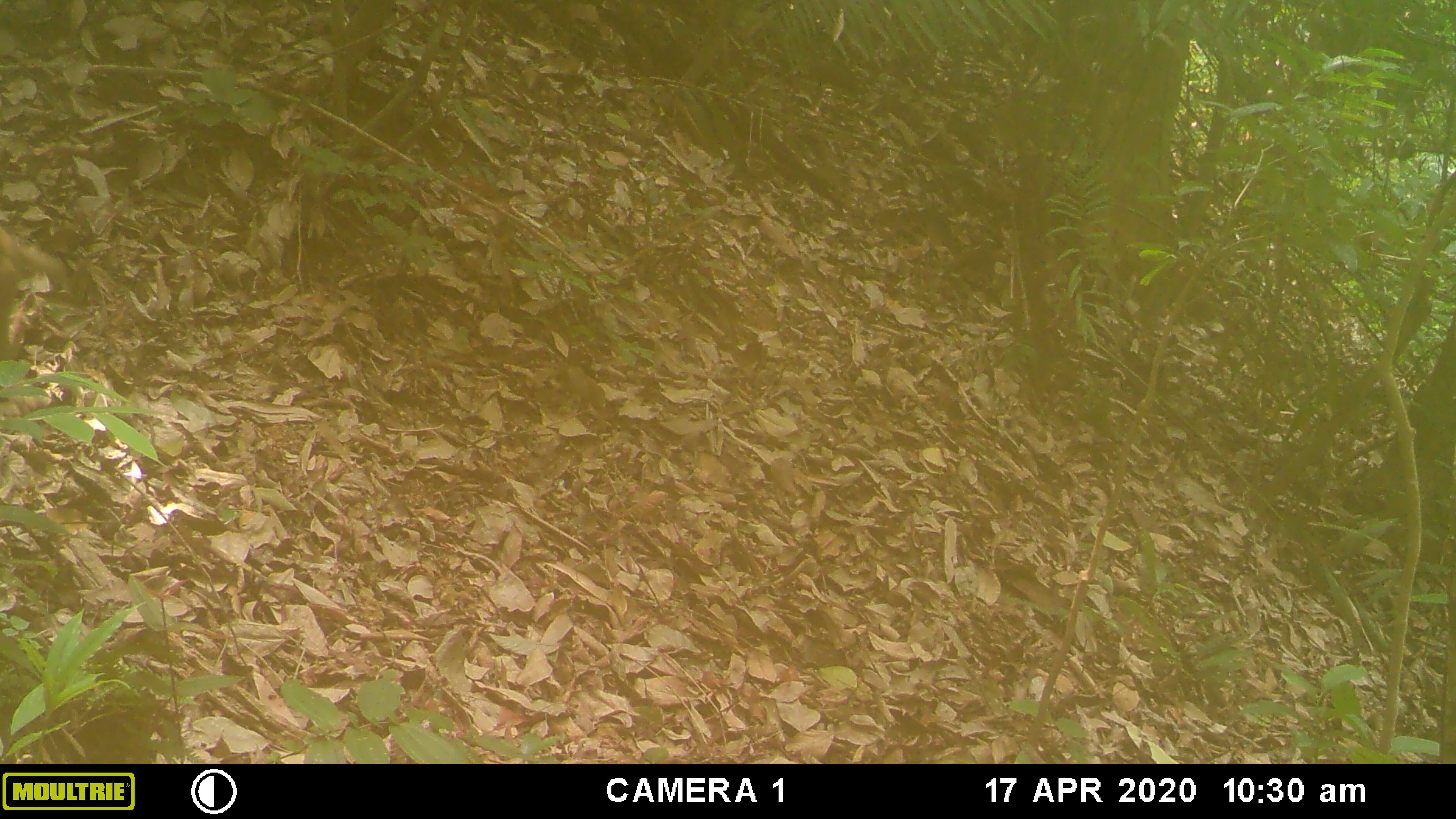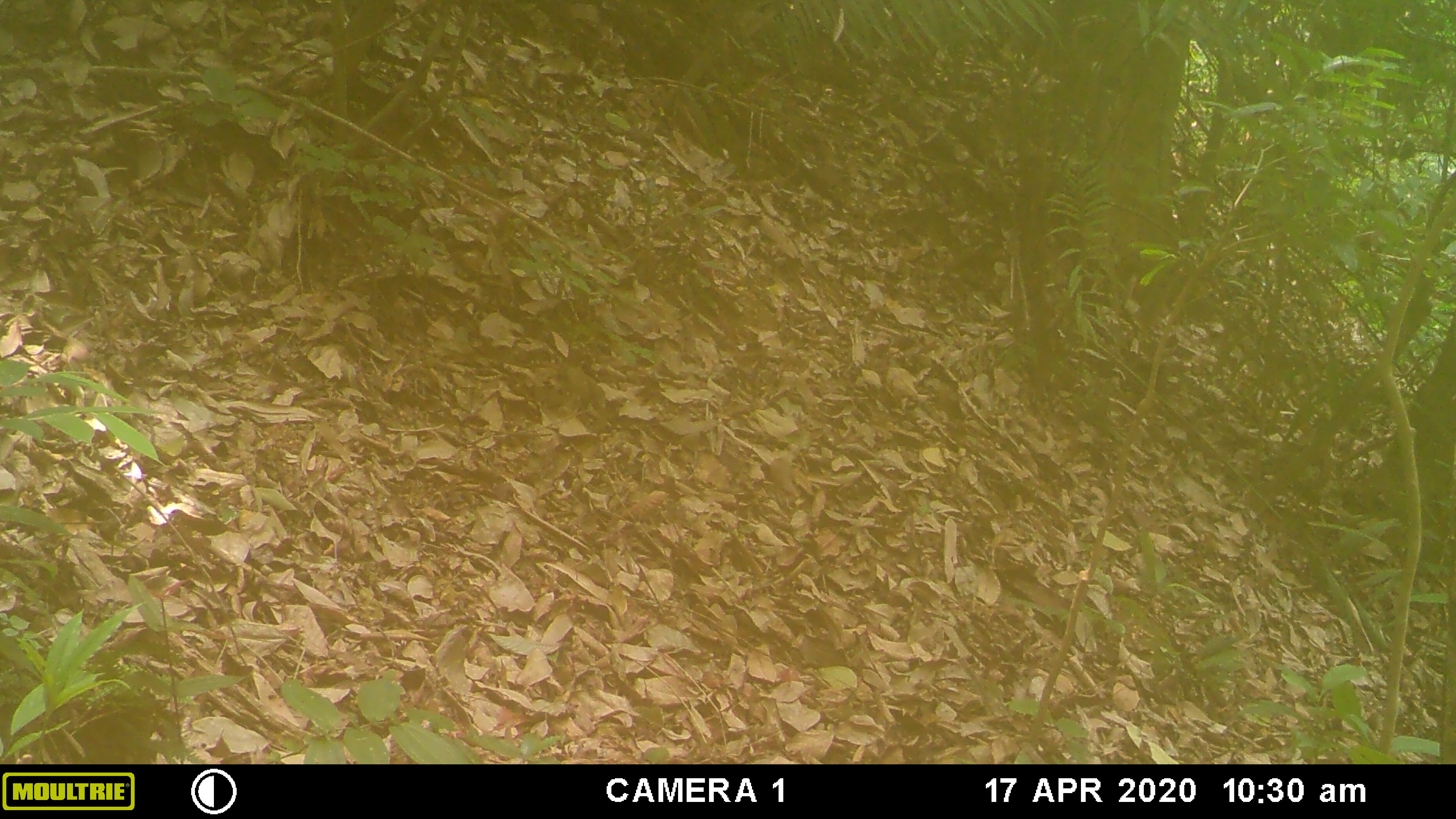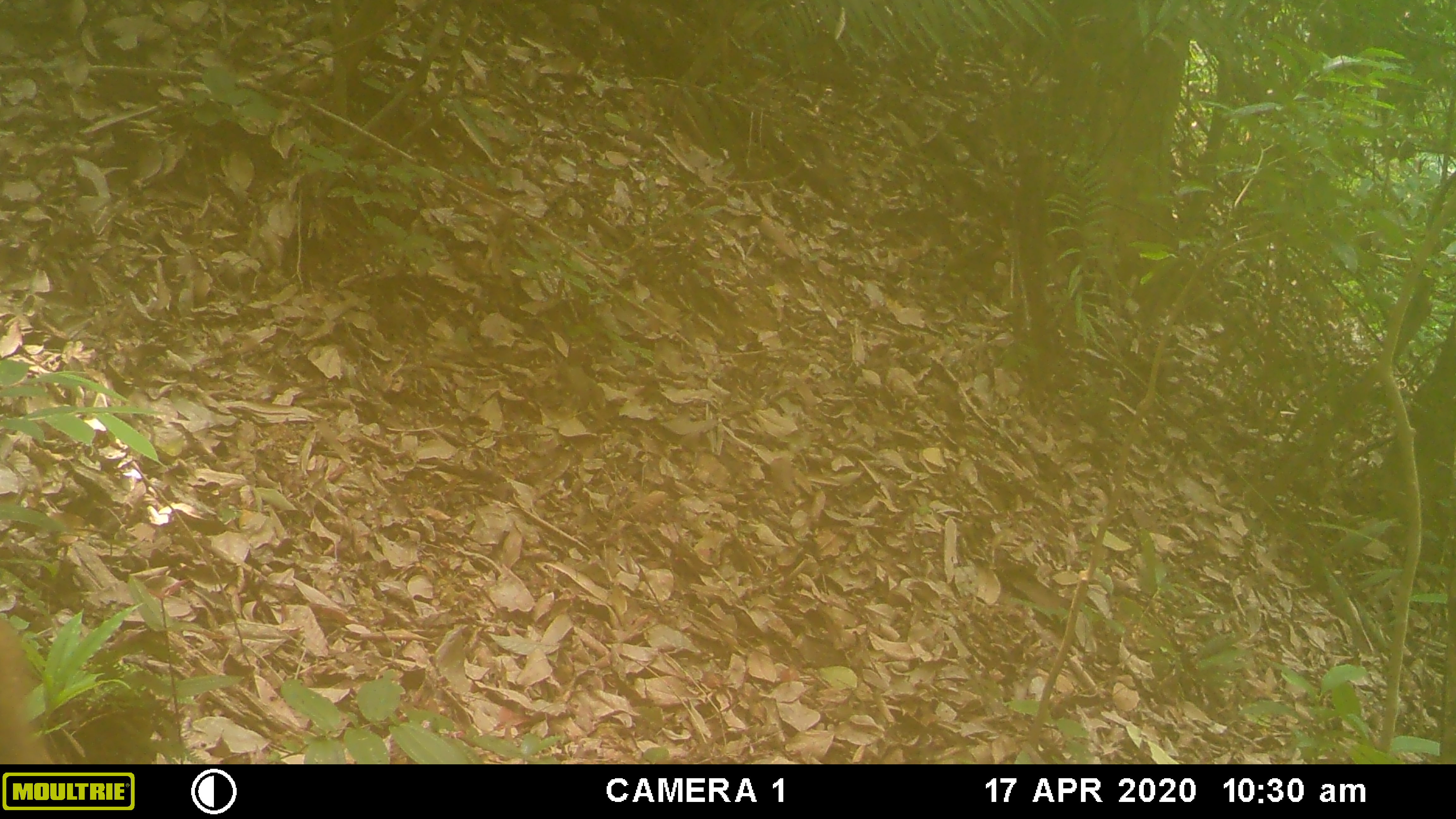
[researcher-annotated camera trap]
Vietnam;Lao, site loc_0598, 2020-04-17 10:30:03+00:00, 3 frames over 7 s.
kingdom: Animalia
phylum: Chordata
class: Mammalia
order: Primates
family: Cercopithecidae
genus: Macaca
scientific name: Macaca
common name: macaques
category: assam or rhesus macaque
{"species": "assam or rhesus macaque (macaques) (Macaca)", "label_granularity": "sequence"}